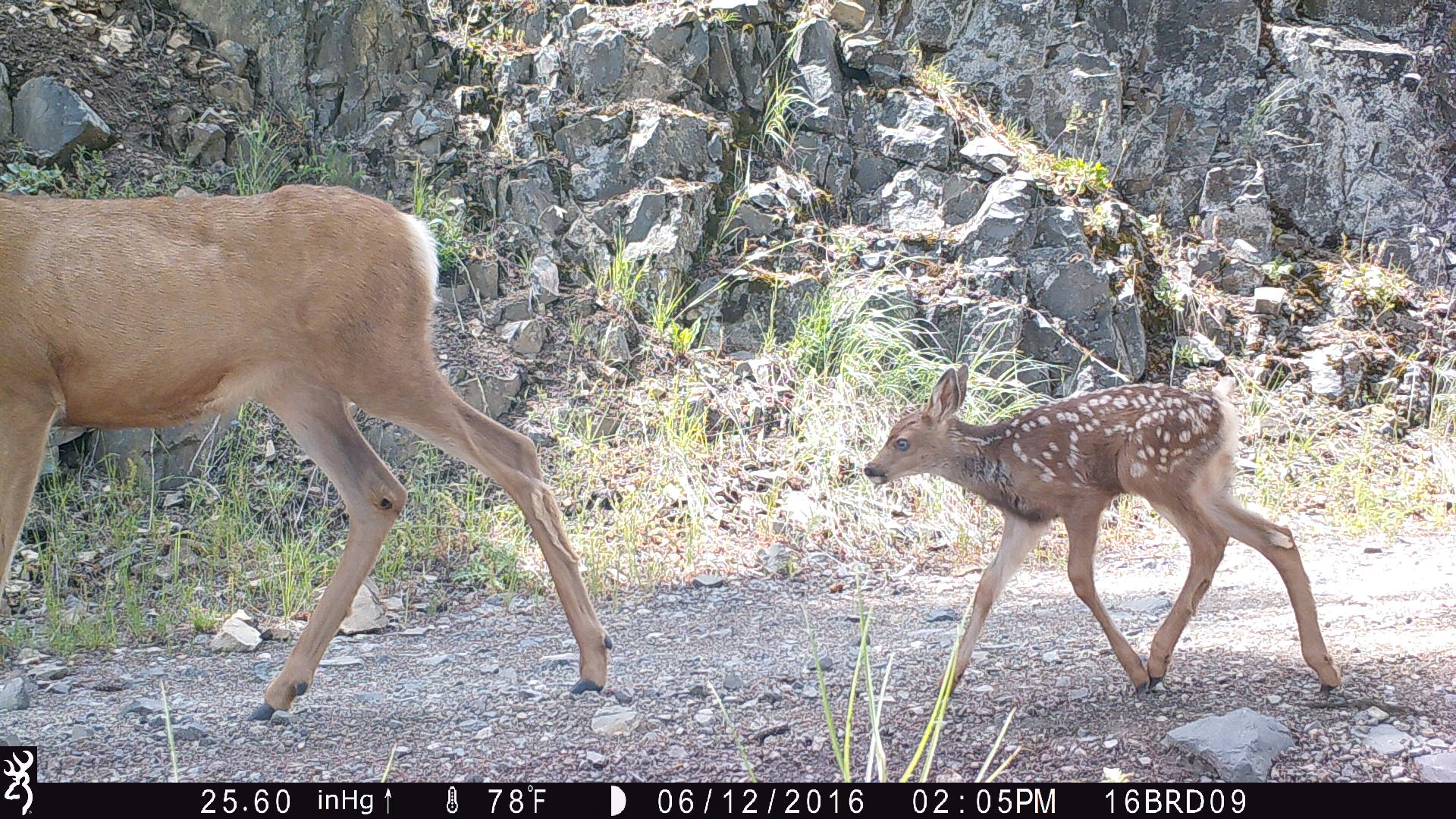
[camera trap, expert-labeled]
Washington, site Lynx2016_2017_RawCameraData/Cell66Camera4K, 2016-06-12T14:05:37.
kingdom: Animalia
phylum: Chordata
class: Mammalia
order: Artiodactyla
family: Cervidae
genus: Odocoileus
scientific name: Odocoileus hemionus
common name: mule deer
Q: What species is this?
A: Odocoileus hemionus (mule deer).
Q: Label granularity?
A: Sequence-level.